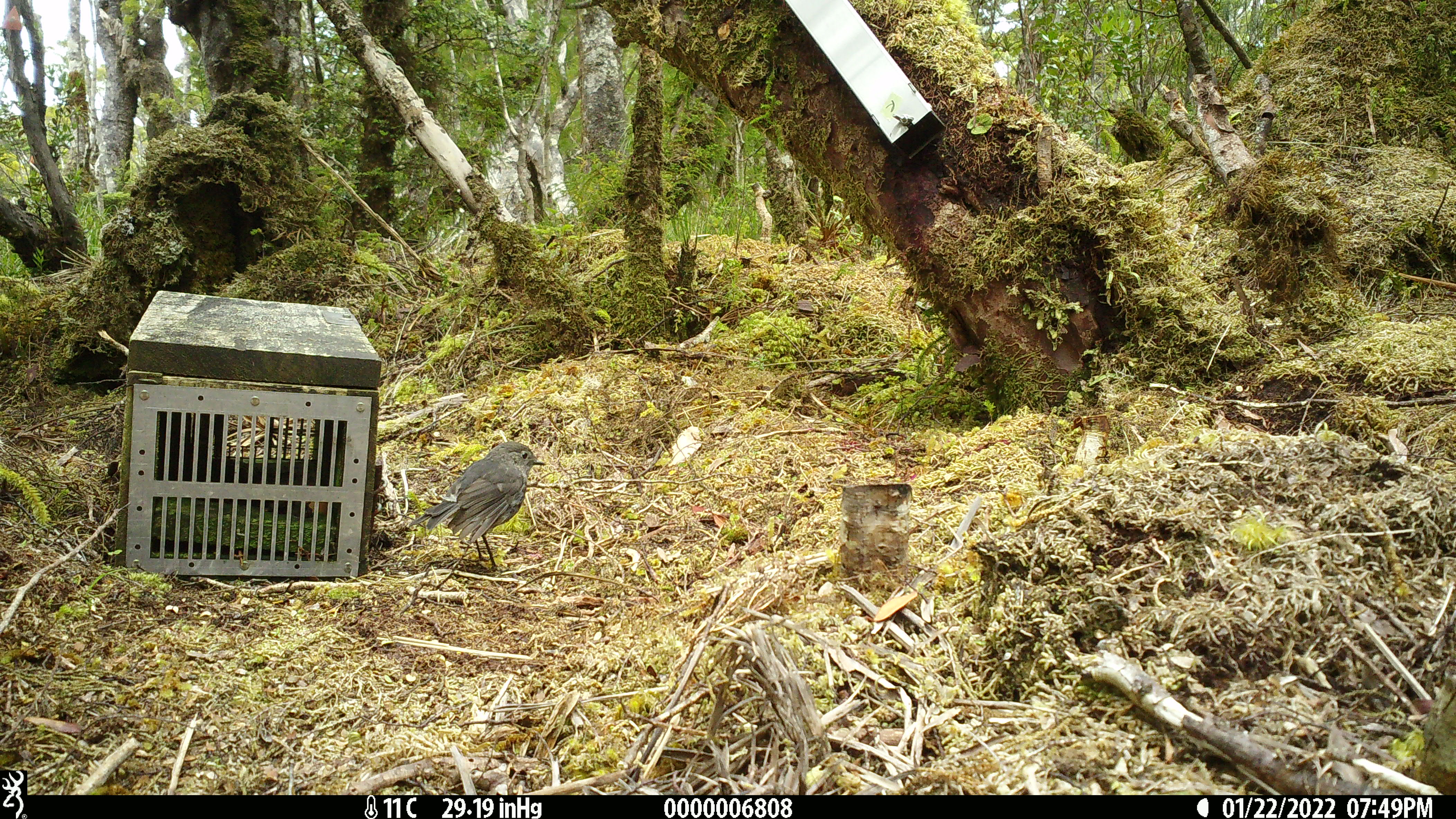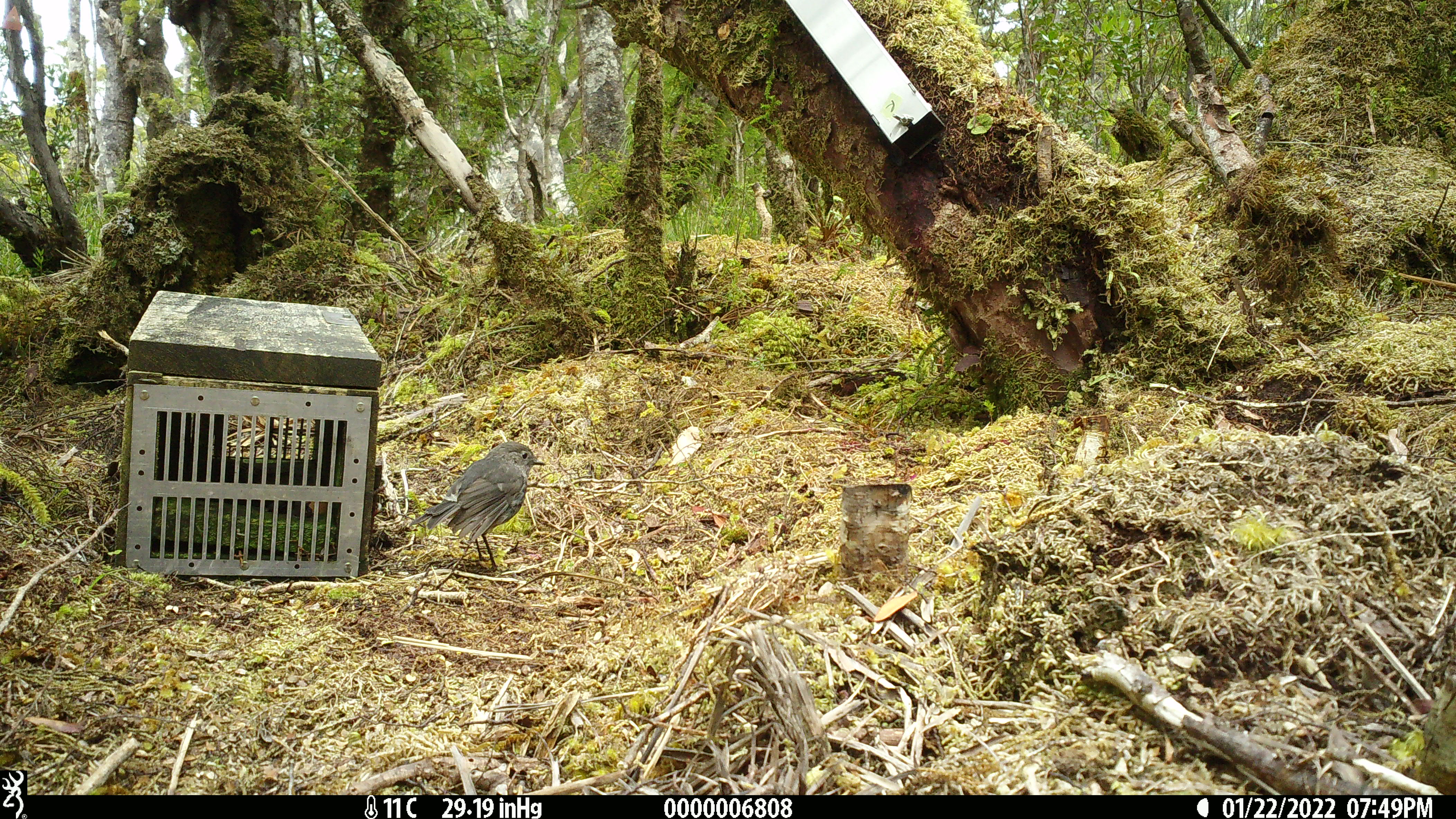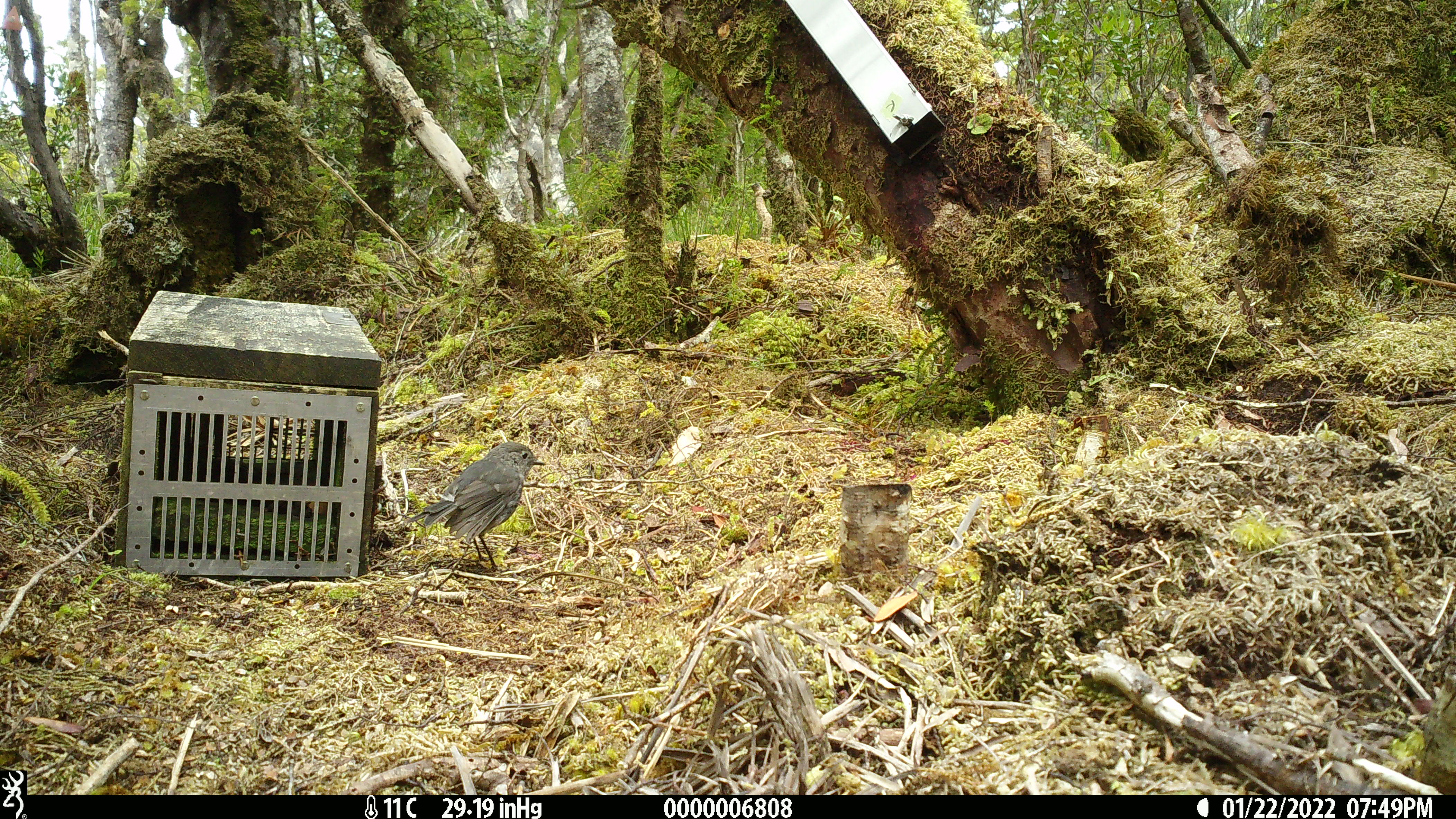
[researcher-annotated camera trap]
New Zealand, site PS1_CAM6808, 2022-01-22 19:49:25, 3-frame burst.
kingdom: Animalia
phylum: Chordata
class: Aves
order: Passeriformes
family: Petroicidae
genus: Petroica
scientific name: Petroica australis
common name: new zealand robin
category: robin